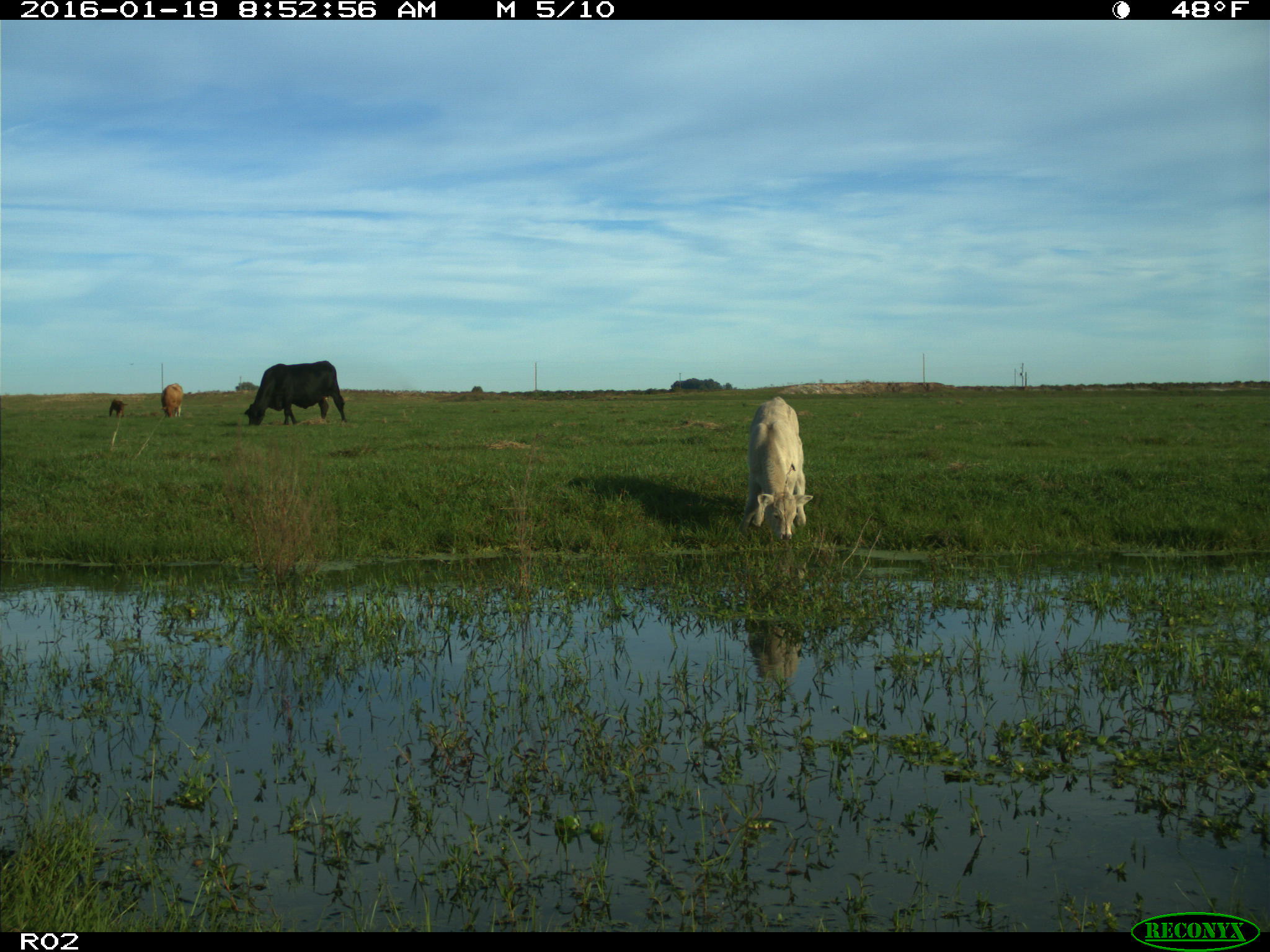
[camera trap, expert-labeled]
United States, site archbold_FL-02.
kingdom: Animalia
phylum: Chordata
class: Mammalia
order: Artiodactyla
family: Bovidae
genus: Bos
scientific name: Bos taurus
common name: domestic cow